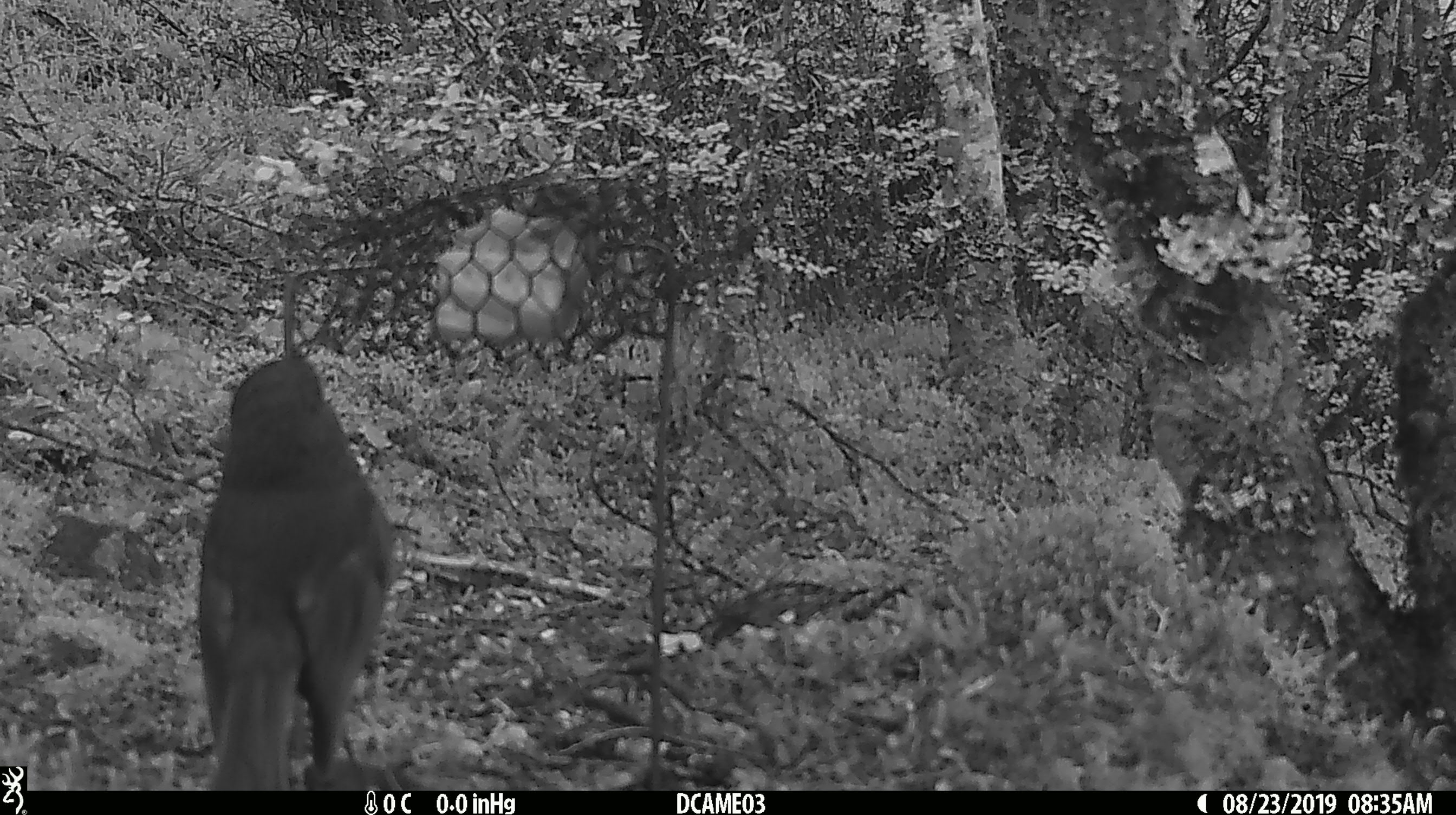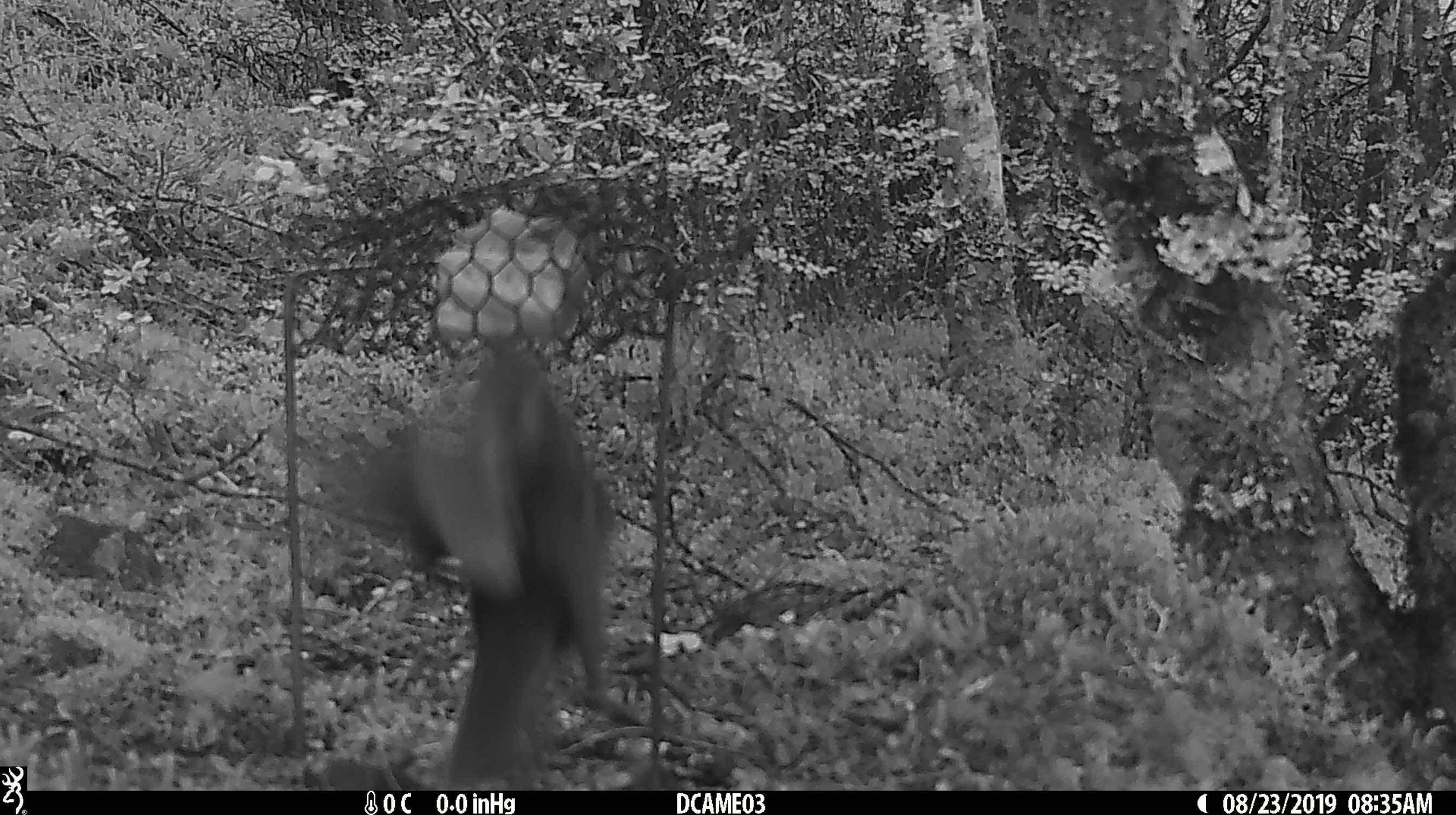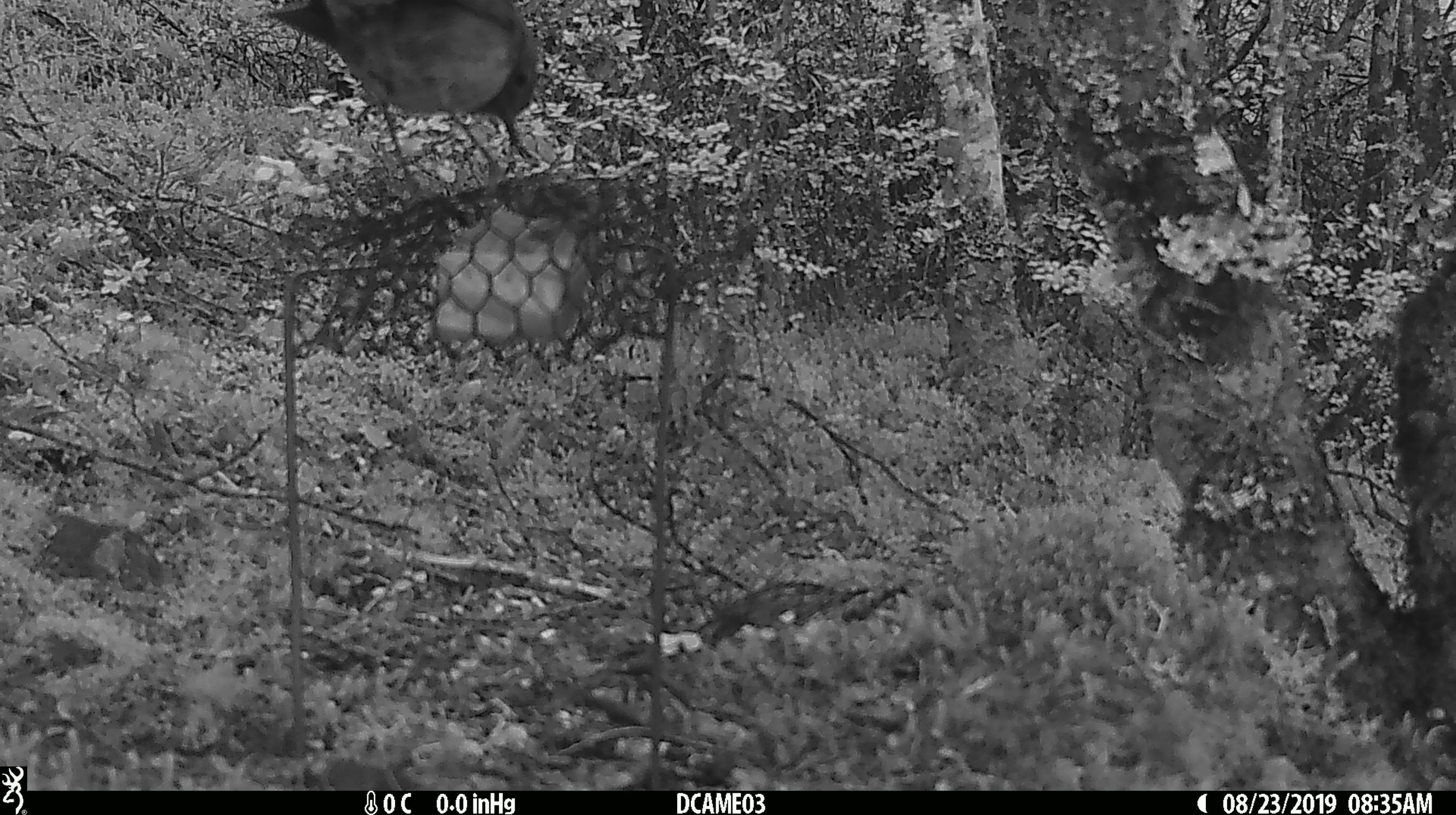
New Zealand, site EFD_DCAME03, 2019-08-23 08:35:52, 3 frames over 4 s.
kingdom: Animalia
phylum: Chordata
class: Aves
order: Passeriformes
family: Petroicidae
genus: Petroica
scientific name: Petroica australis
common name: new zealand robin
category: robin